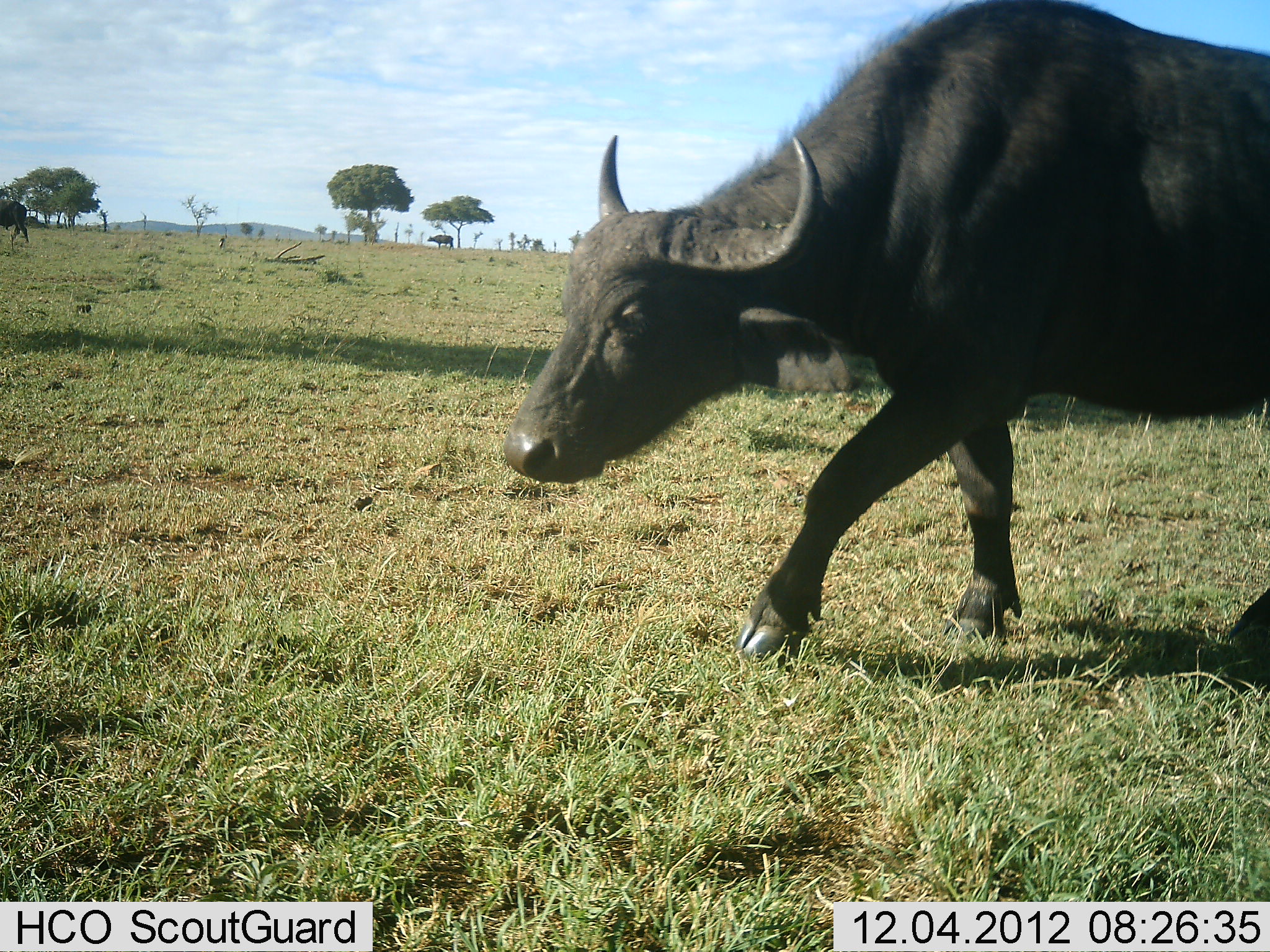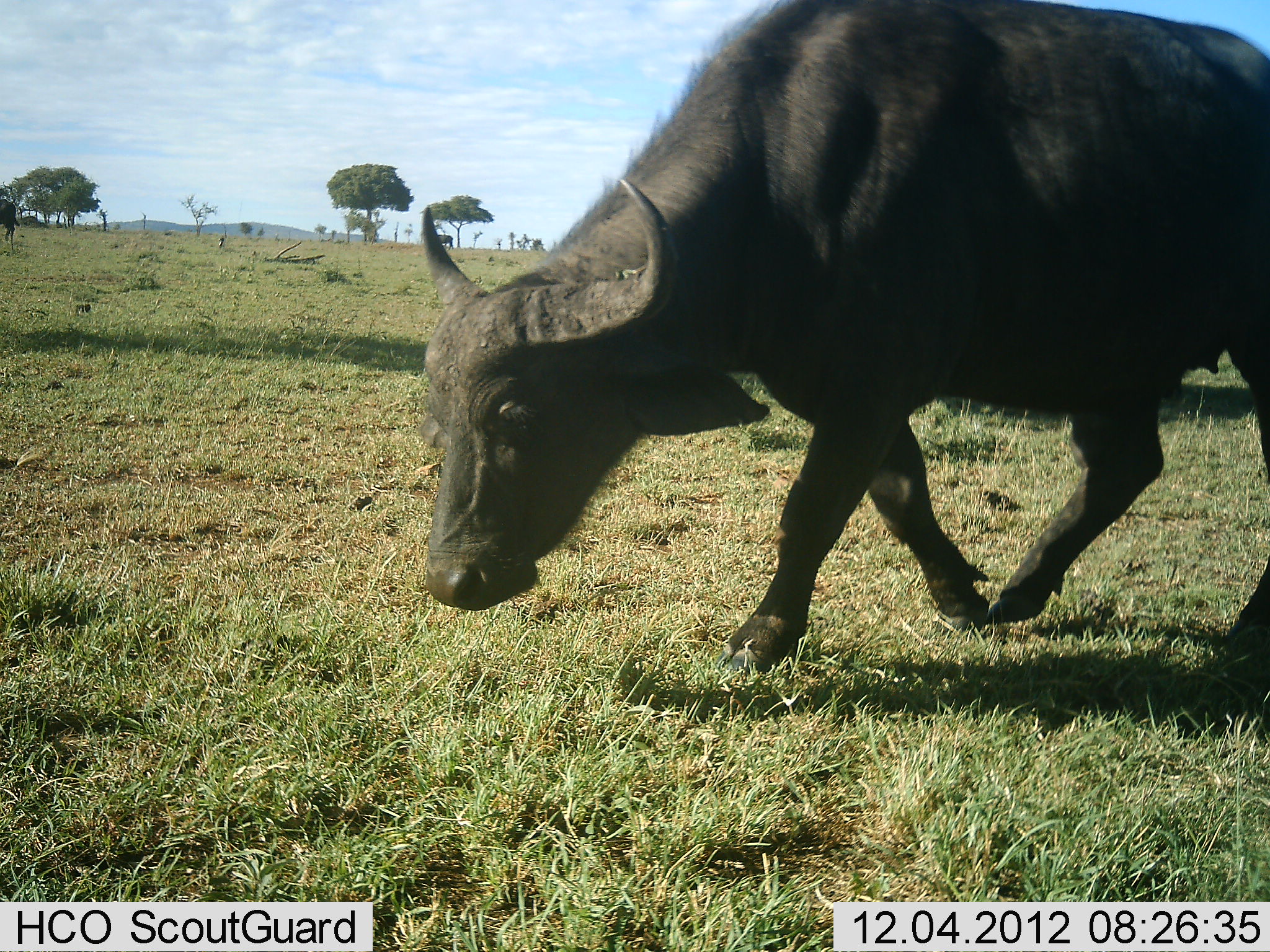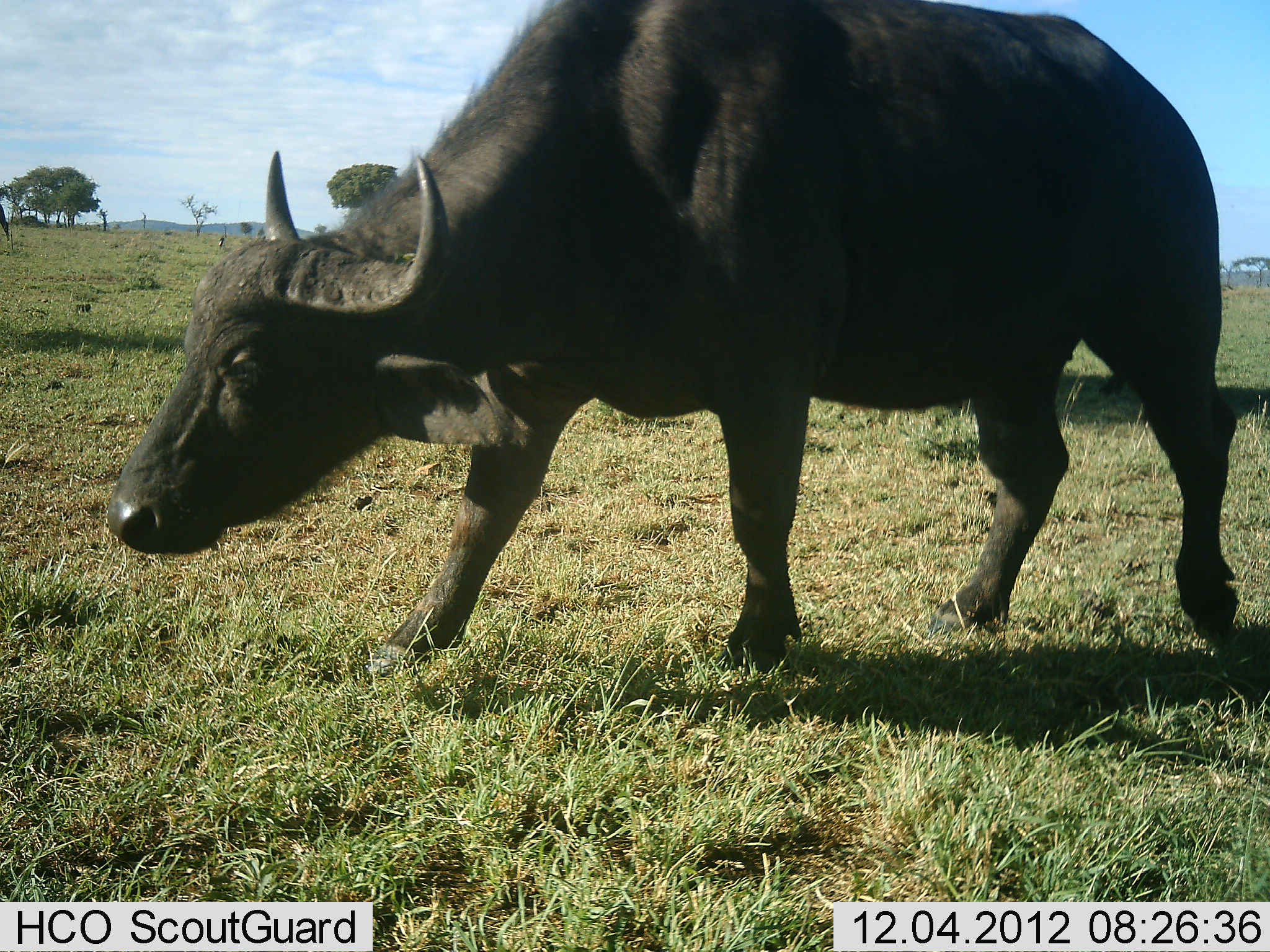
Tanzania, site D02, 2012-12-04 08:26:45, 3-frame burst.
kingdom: Animalia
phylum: Chordata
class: Mammalia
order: Artiodactyla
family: Bovidae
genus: Syncerus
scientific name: Syncerus caffer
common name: cape buffalo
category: buffalo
Buffalo (cape buffalo) (Syncerus caffer), count 1. Behavior (volunteer vote fractions): standing 11%, resting 0%, moving 94%, interacting 0%. Young present (vote fraction): 0%. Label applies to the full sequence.